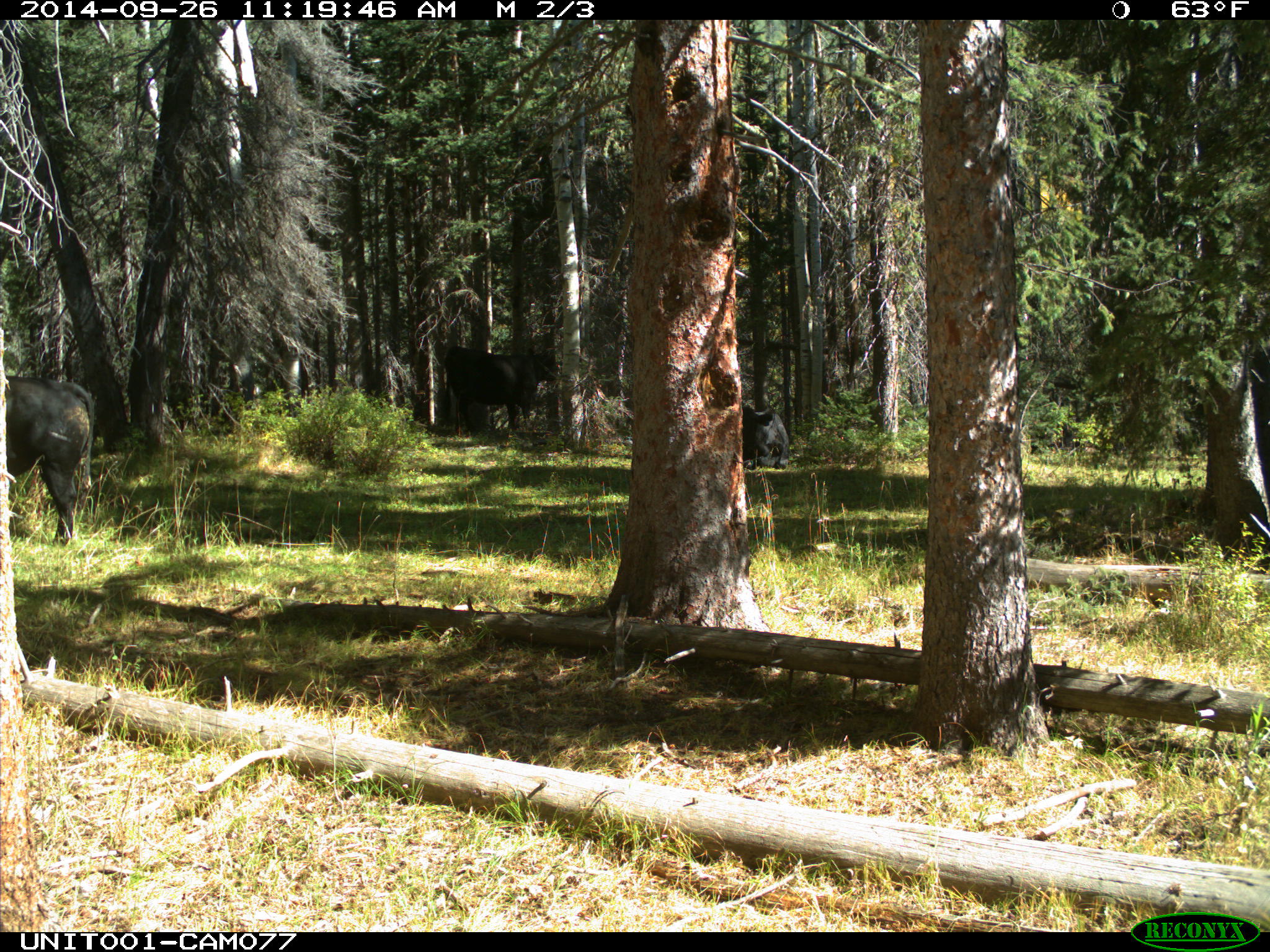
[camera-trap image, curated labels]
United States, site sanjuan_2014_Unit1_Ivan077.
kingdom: Animalia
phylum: Chordata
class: Mammalia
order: Artiodactyla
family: Bovidae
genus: Bos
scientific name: Bos taurus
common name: domestic cow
Bos taurus (domestic cow).